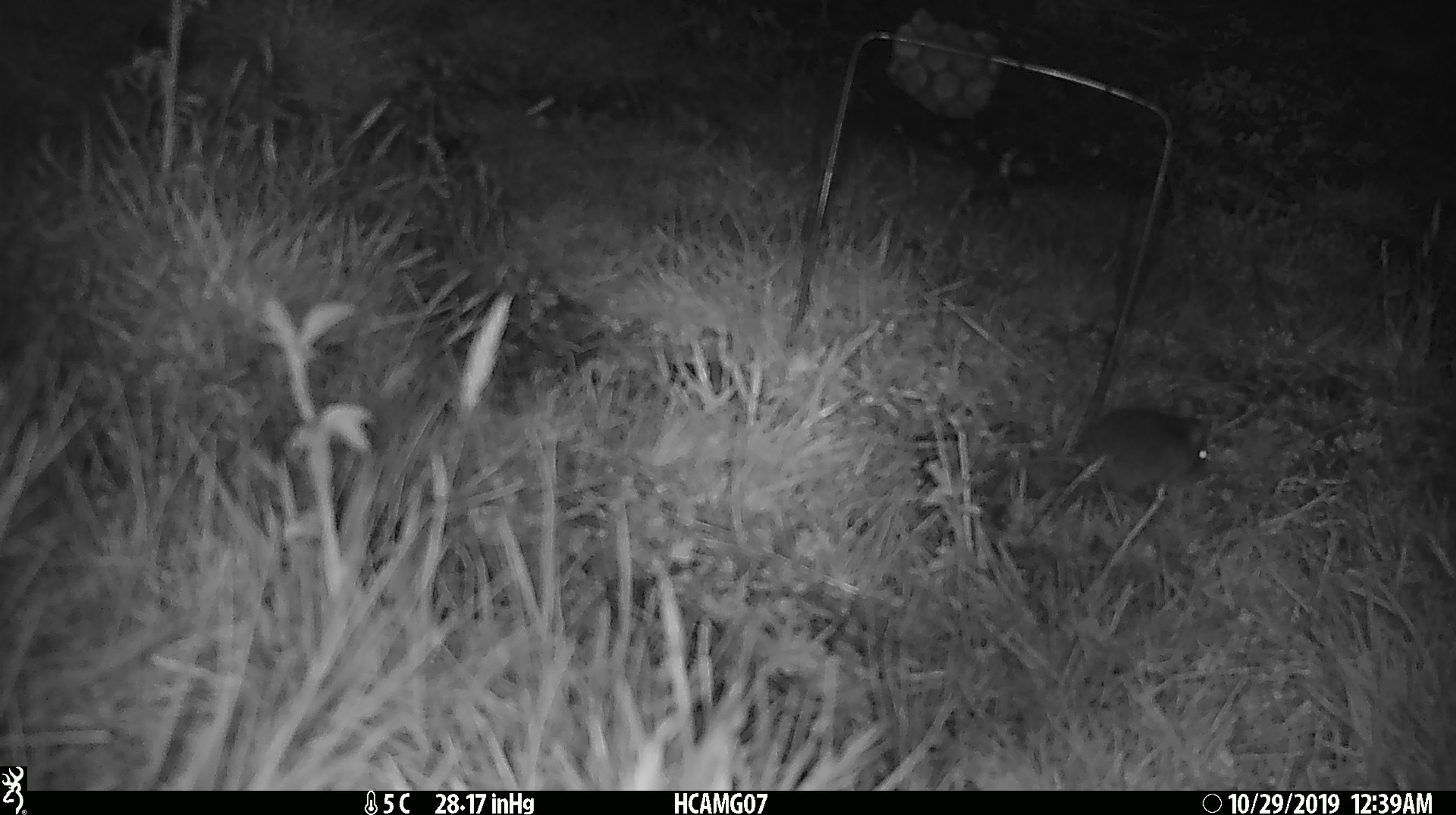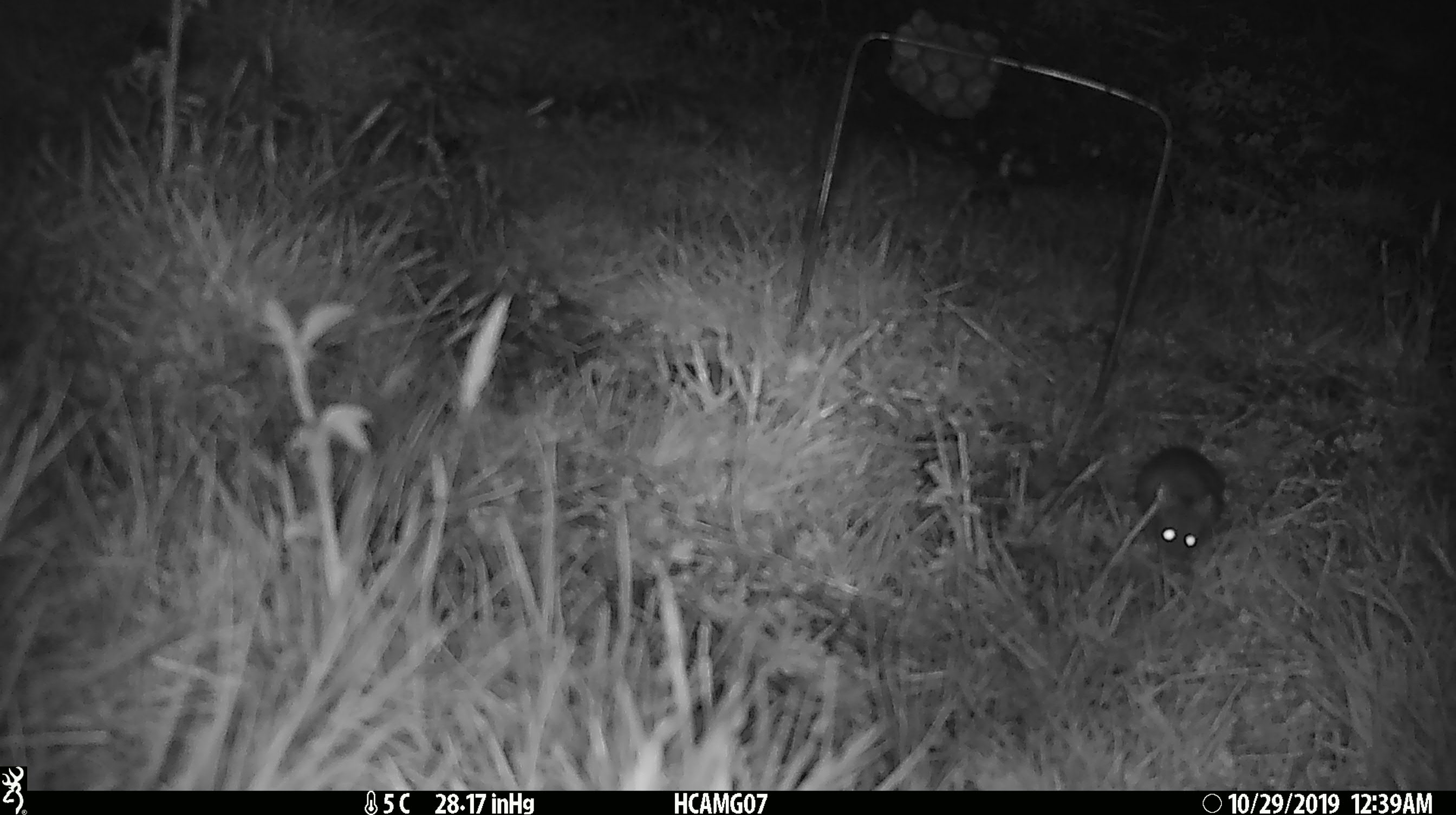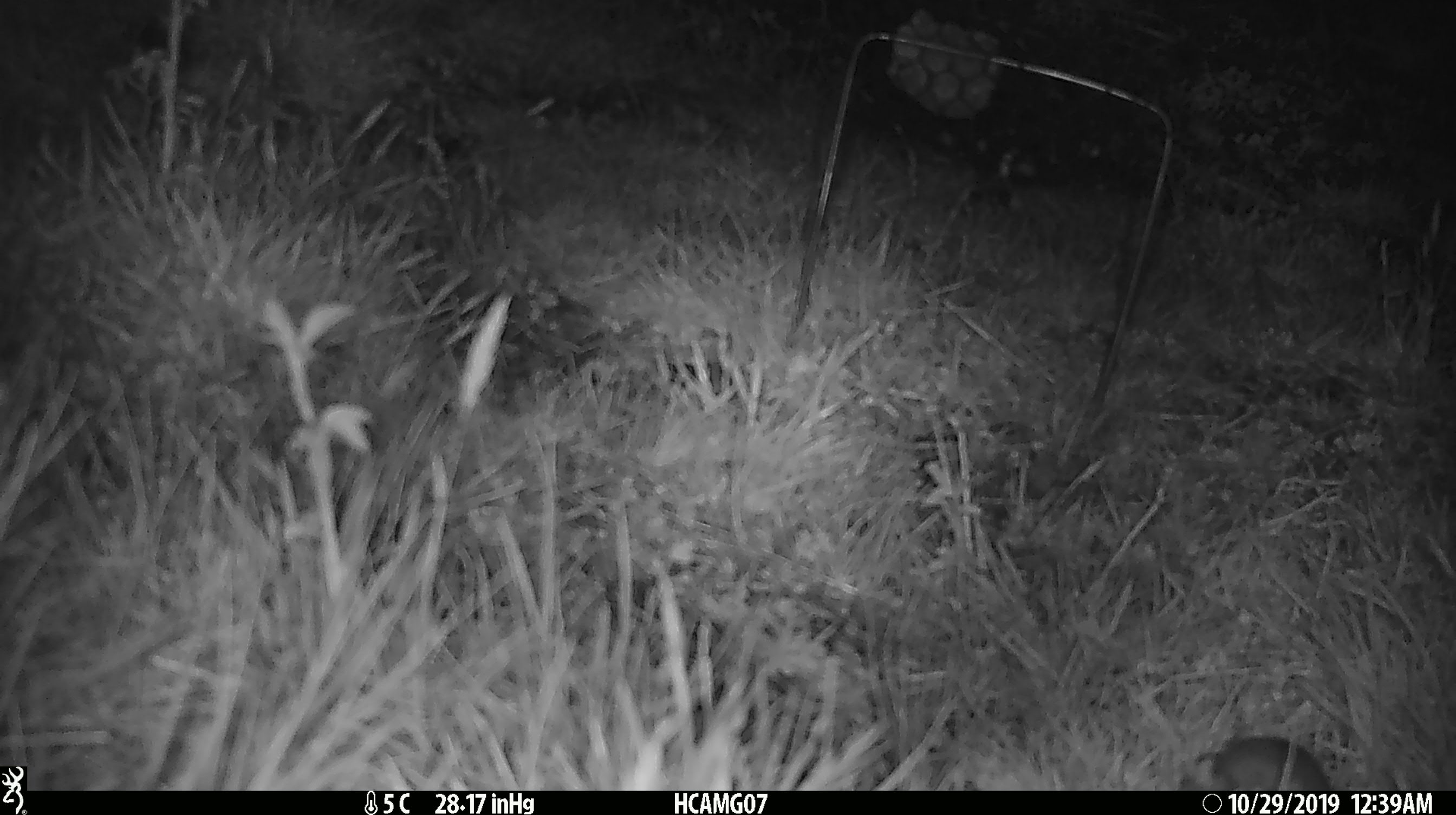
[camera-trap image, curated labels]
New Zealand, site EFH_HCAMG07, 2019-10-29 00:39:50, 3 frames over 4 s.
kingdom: Animalia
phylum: Chordata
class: Mammalia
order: Rodentia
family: Muridae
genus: Mus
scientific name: Mus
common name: mouse